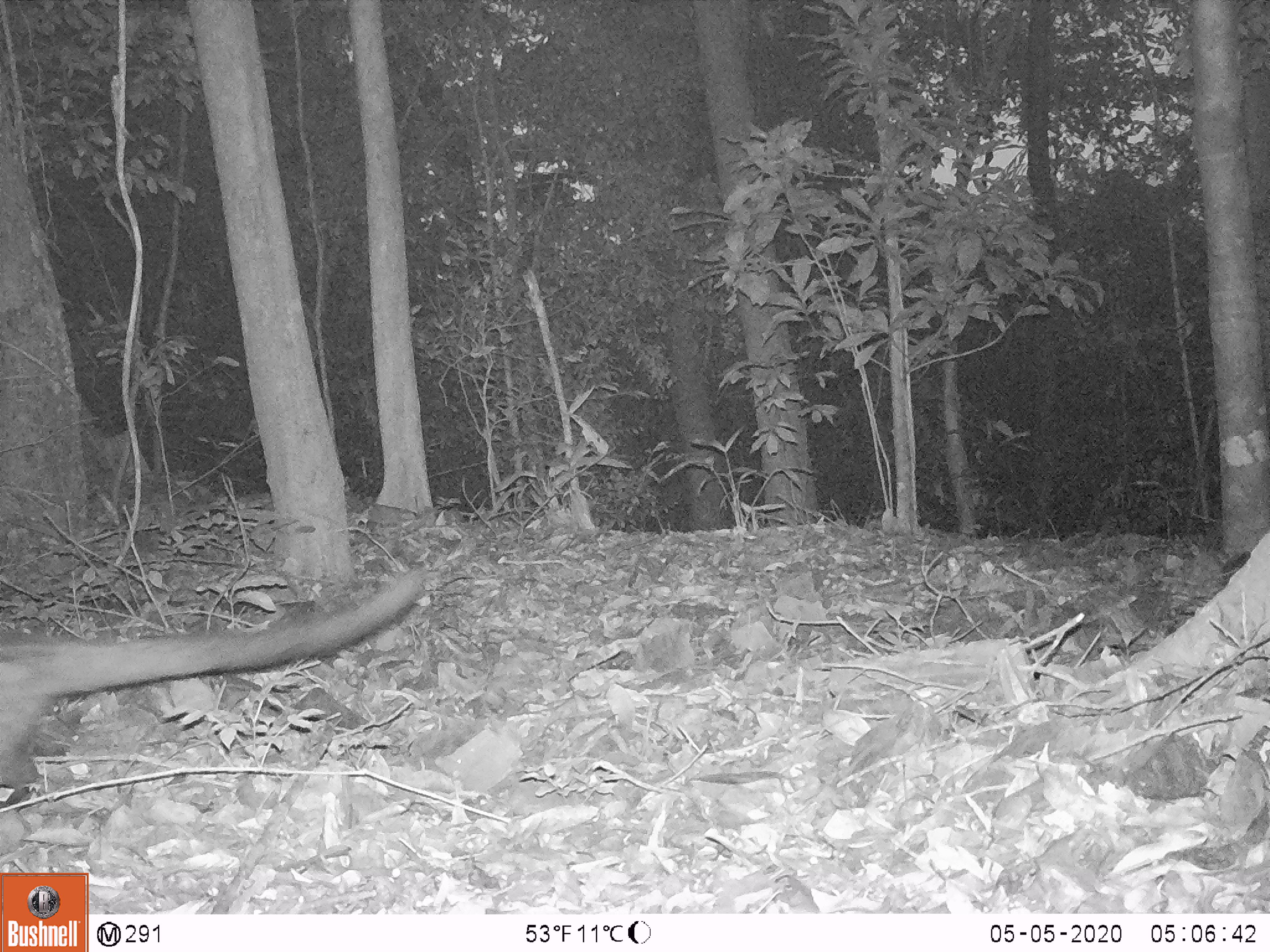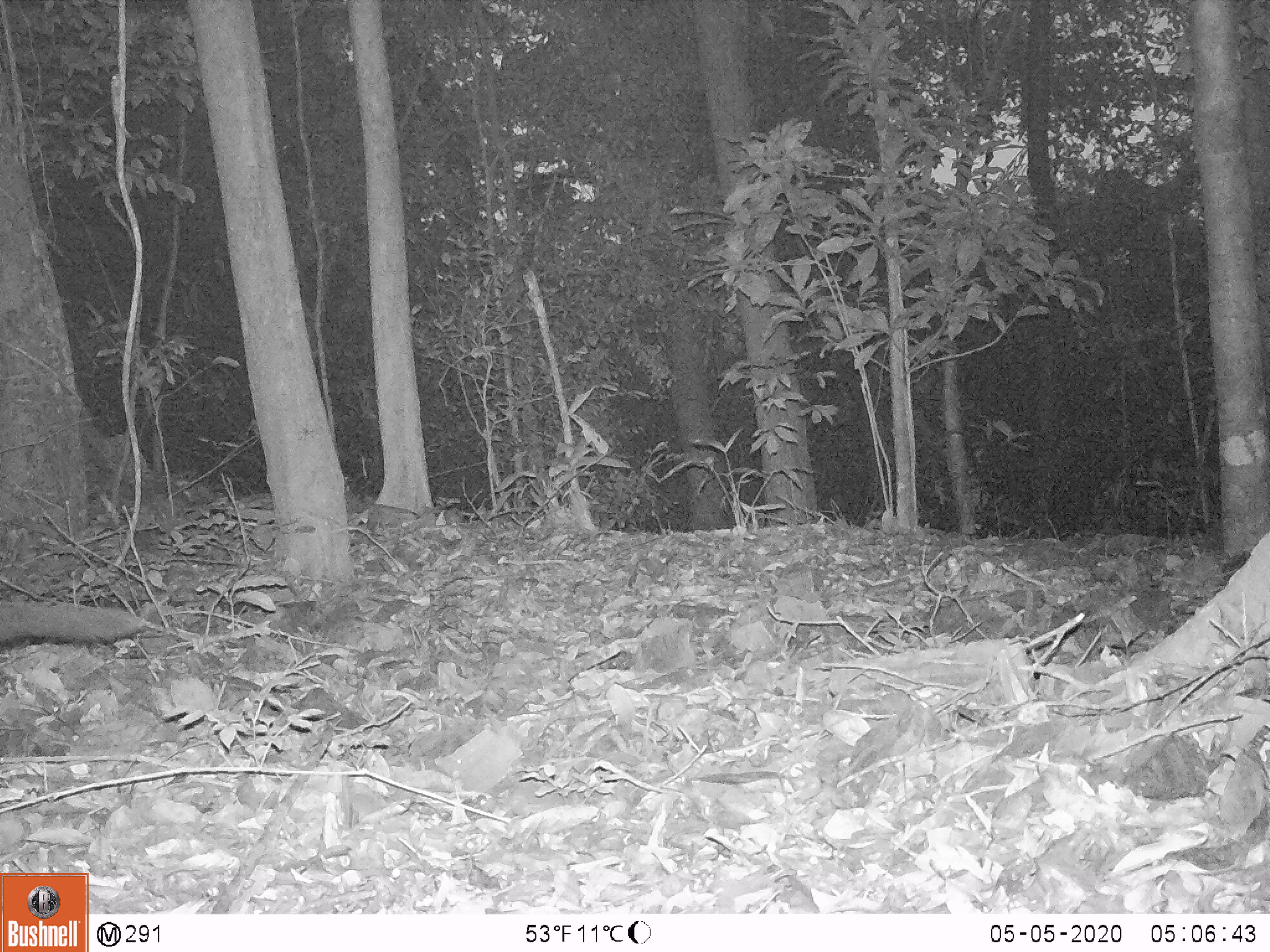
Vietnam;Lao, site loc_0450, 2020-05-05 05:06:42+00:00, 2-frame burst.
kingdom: Animalia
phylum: Chordata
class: Mammalia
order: Carnivora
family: Viverridae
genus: Paradoxurus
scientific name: Paradoxurus hermaphroditus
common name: common palm civet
Common palm civet (Paradoxurus hermaphroditus). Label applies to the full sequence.